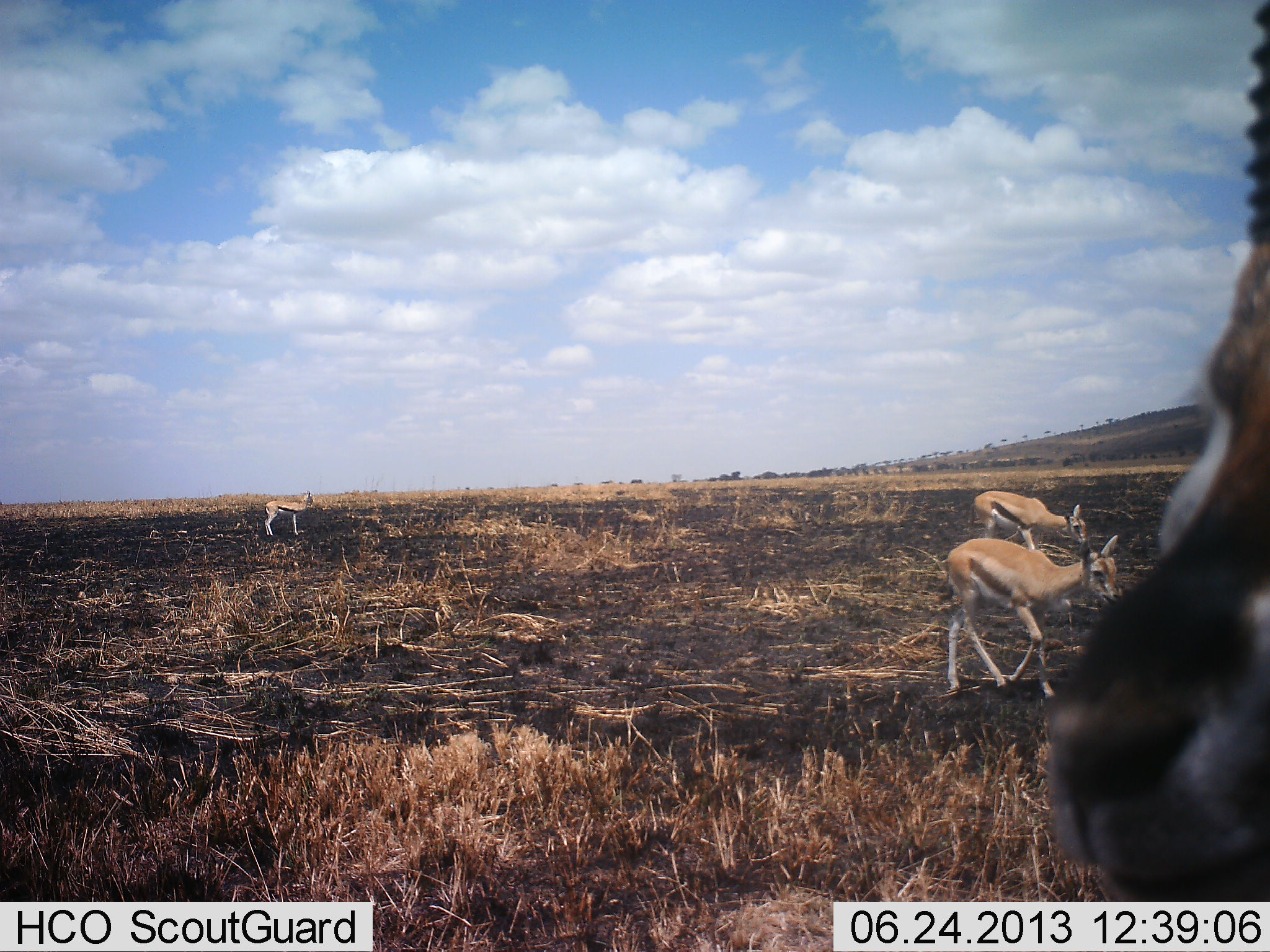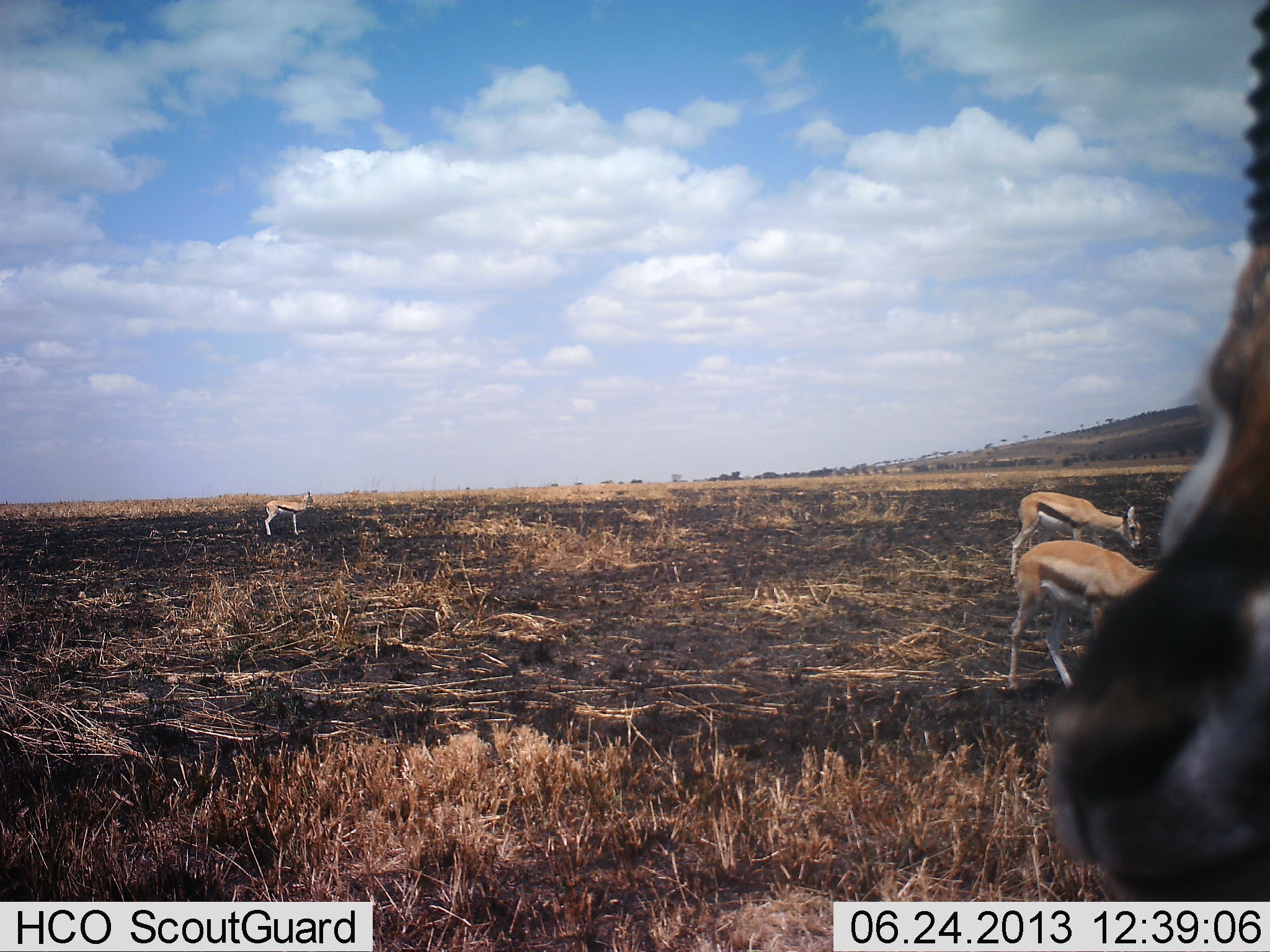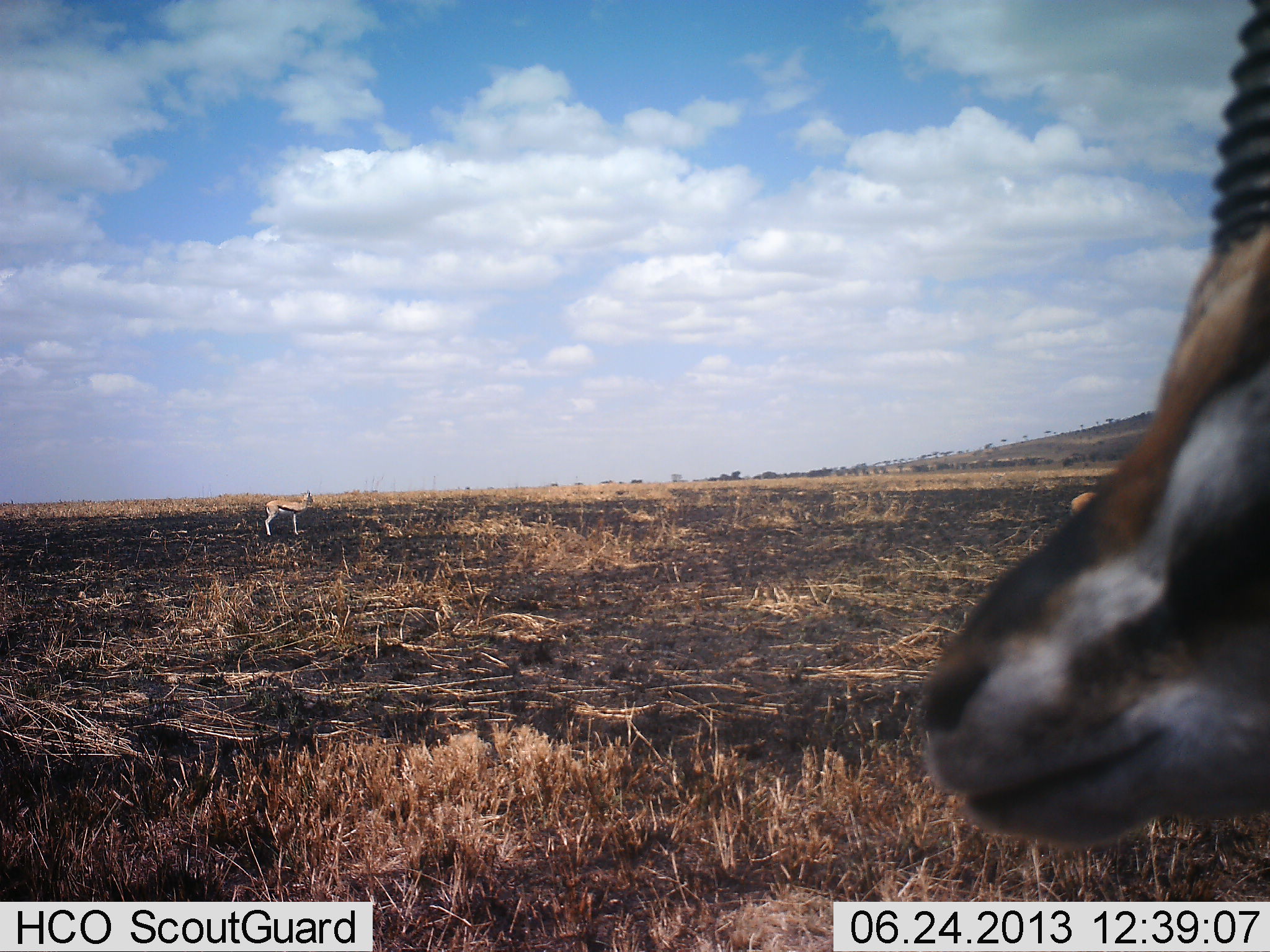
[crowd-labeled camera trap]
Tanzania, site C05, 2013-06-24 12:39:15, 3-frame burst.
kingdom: Animalia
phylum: Chordata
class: Mammalia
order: Artiodactyla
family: Bovidae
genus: Eudorcas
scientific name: Eudorcas thomsonii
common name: thomson's gazelle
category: gazellethomsons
Gazellethomsons (thomson's gazelle) (Eudorcas thomsonii), count 4. Behavior (volunteer vote fractions): standing 76%, resting 0%, moving 71%, interacting 0%. Young present (vote fraction): 0%. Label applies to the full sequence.